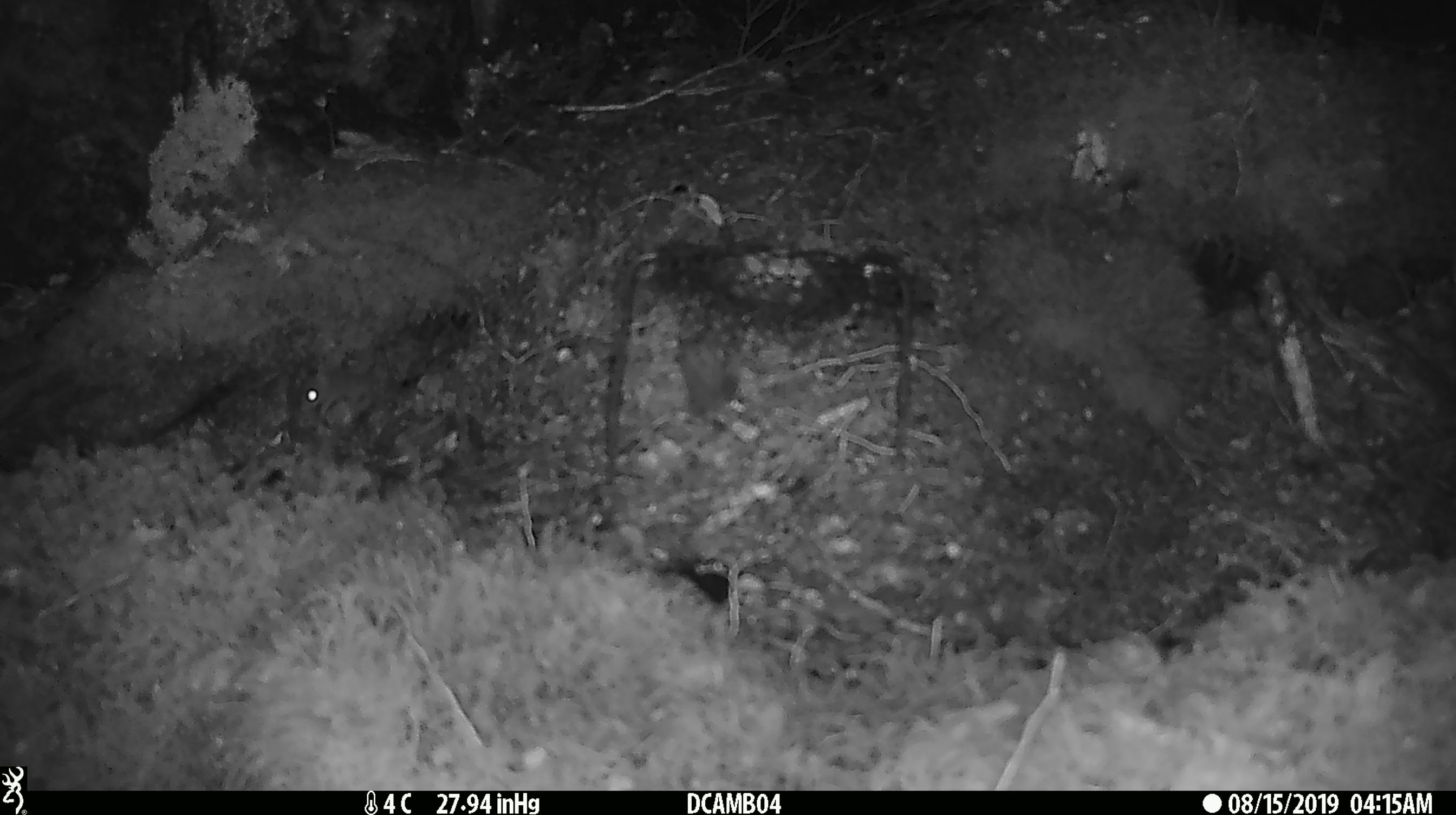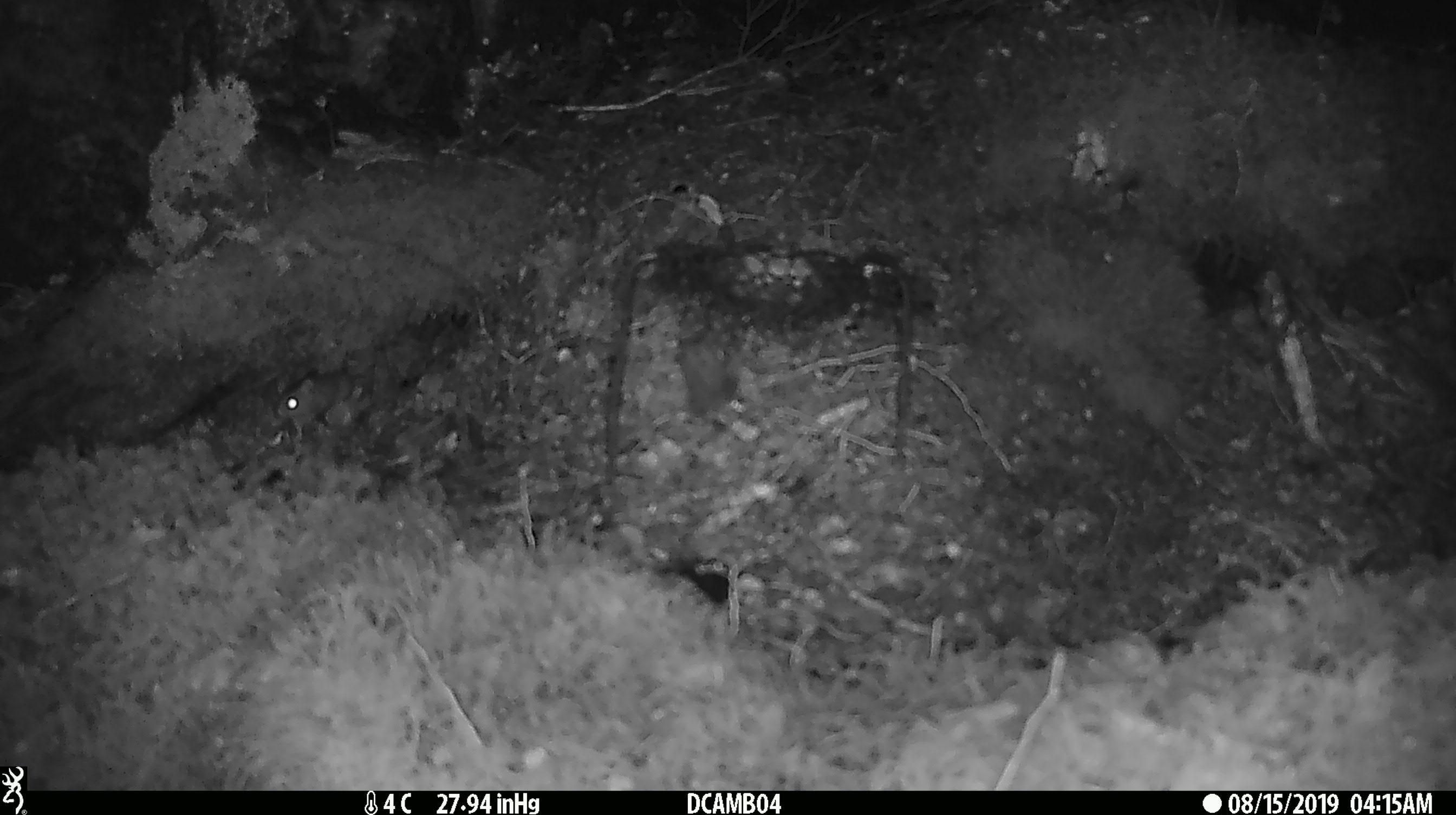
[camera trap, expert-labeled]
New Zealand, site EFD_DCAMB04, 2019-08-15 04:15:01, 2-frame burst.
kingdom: Animalia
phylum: Chordata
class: Mammalia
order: Rodentia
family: Muridae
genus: Mus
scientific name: Mus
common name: mouse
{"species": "mouse (Mus)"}